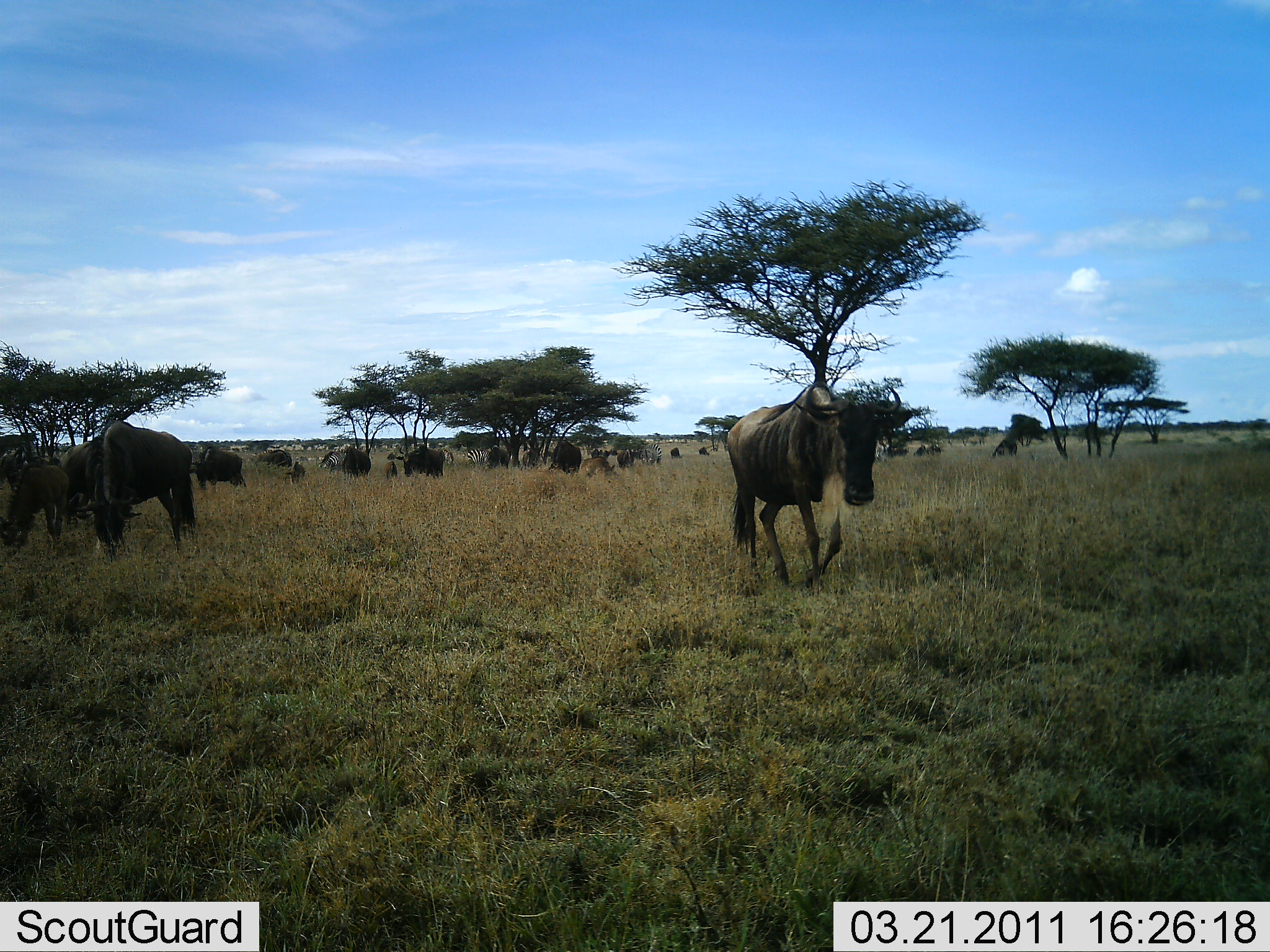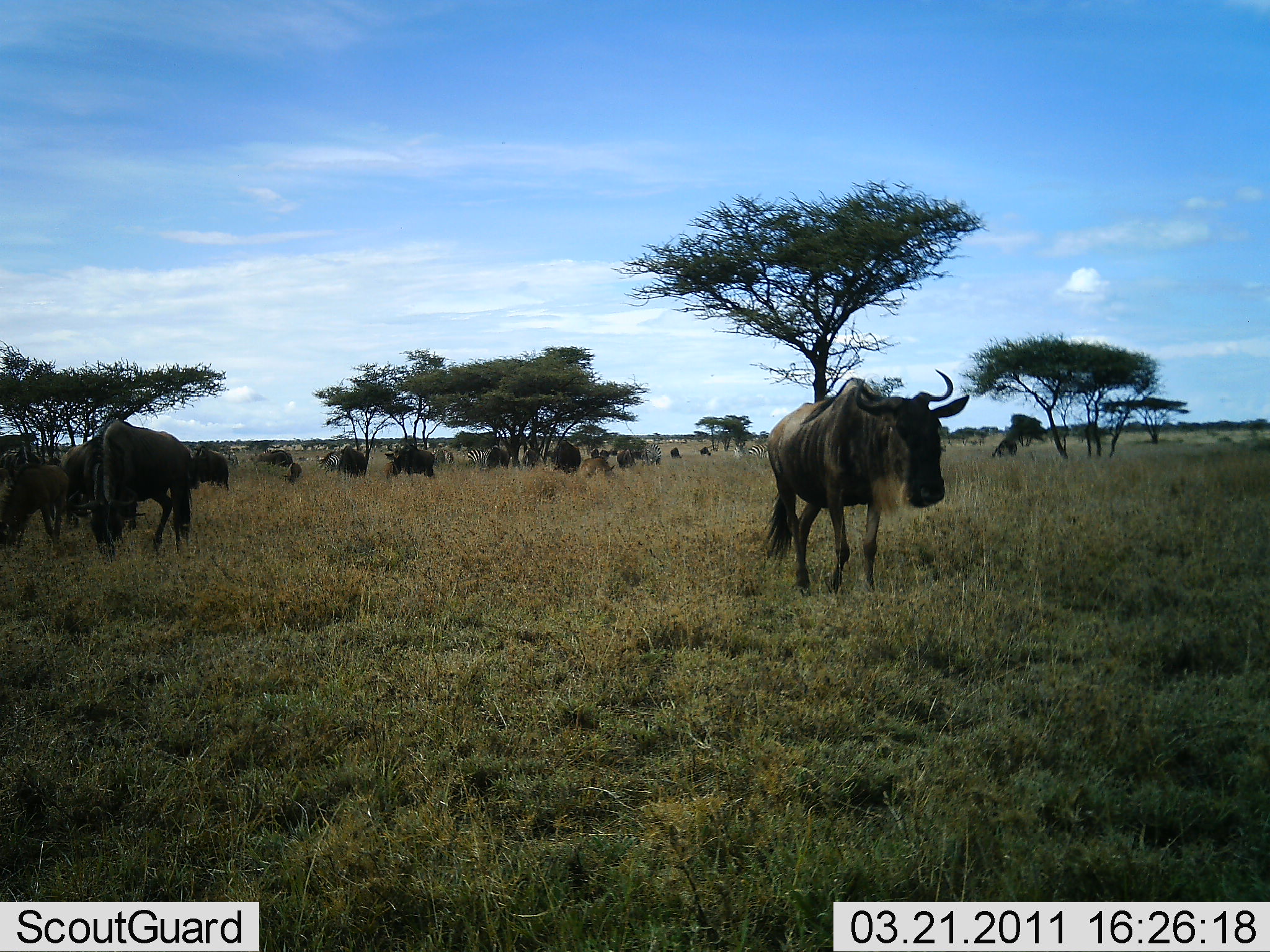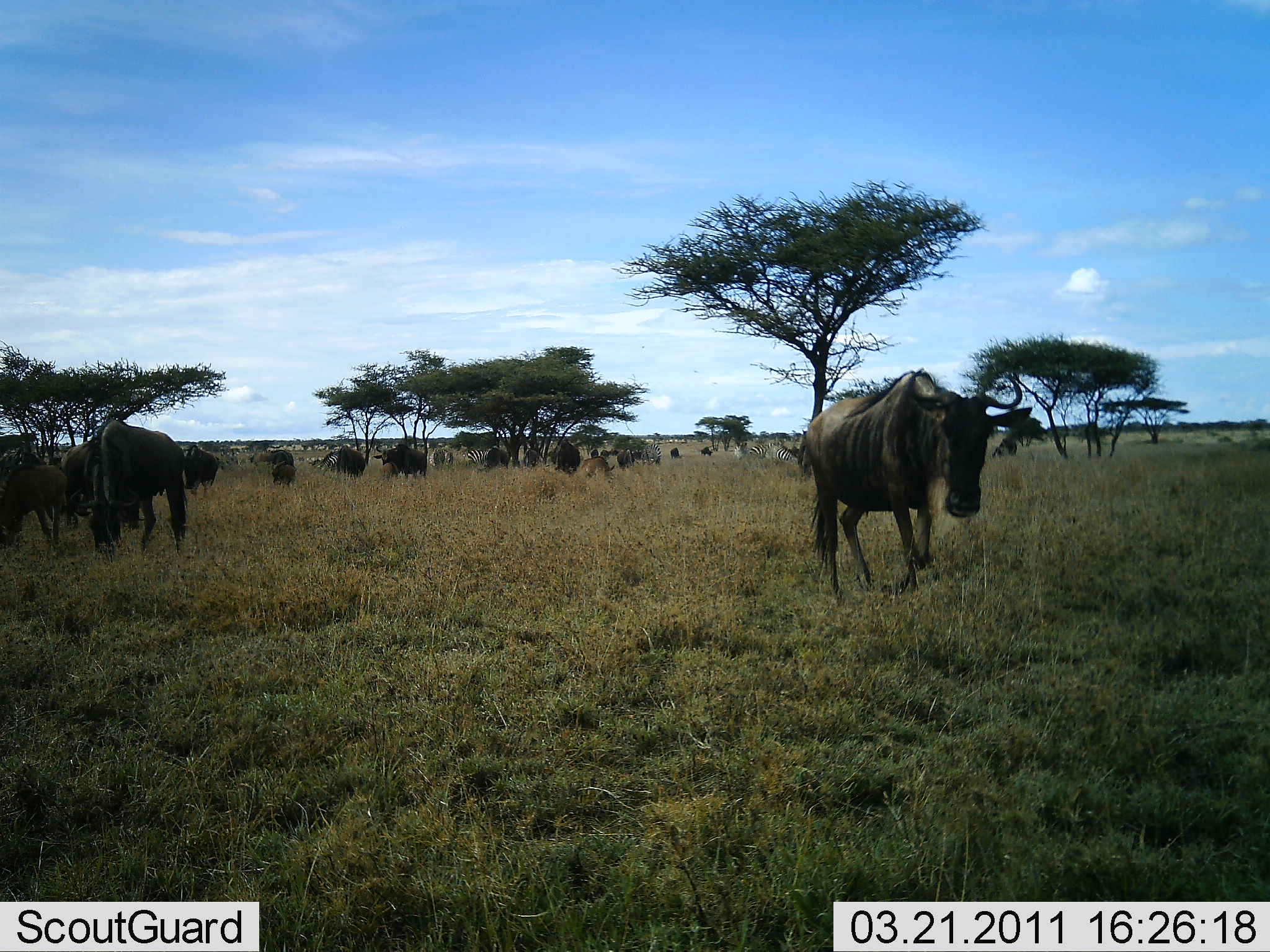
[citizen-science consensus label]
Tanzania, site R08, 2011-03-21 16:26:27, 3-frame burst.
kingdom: Animalia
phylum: Chordata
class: Mammalia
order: Artiodactyla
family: Bovidae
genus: Connochaetes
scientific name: Connochaetes taurinus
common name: blue wildebeest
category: wildebeest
Wildebeest (blue wildebeest) (Connochaetes taurinus), count 11-50. Behavior (volunteer vote fractions): standing 54%, resting 0%, moving 77%, interacting 0%. Young present (vote fraction): 0%. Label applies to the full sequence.